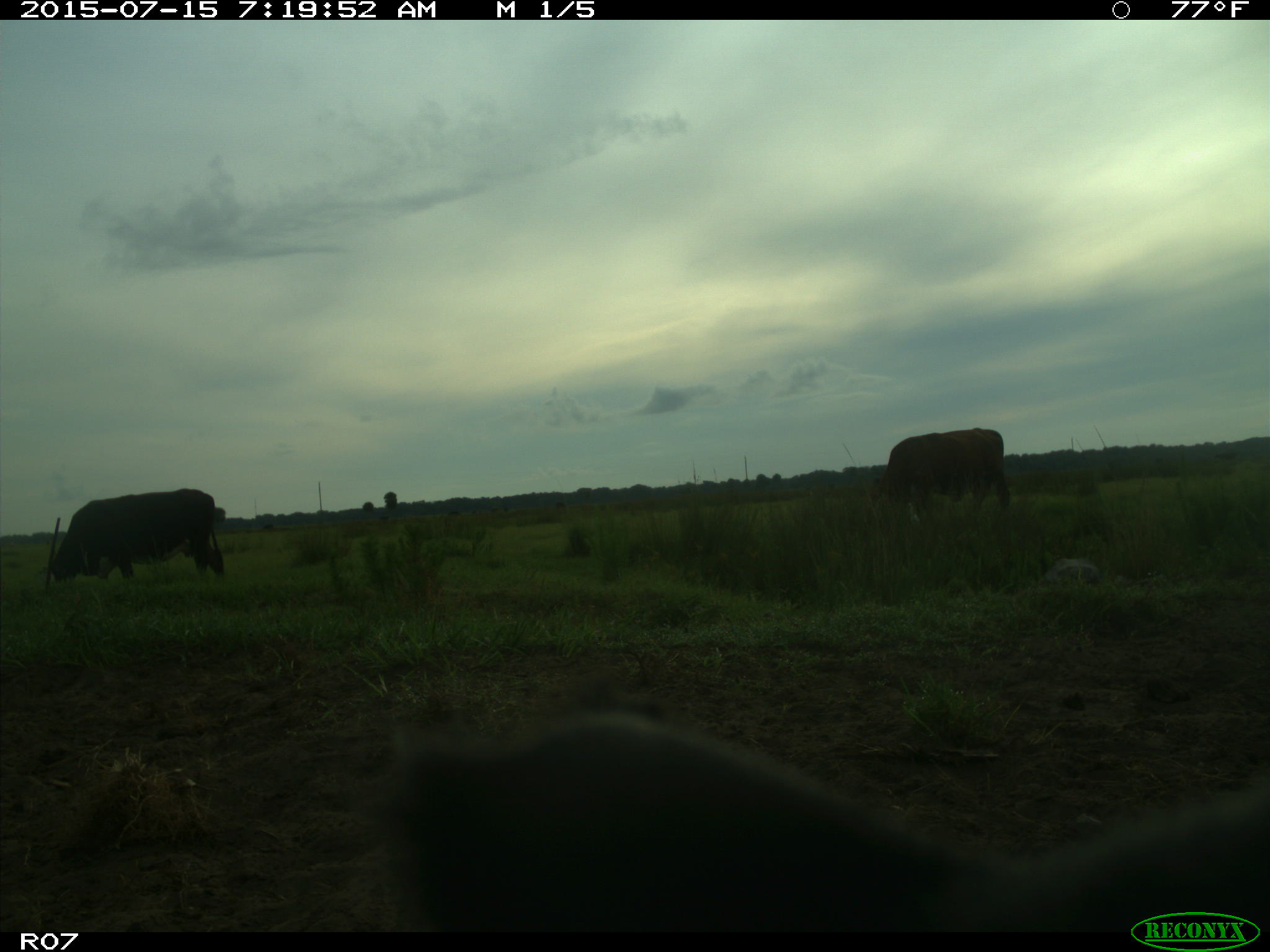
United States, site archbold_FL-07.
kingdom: Animalia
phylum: Chordata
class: Mammalia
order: Artiodactyla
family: Bovidae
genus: Bos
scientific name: Bos taurus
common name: domestic cow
Bos taurus (domestic cow).